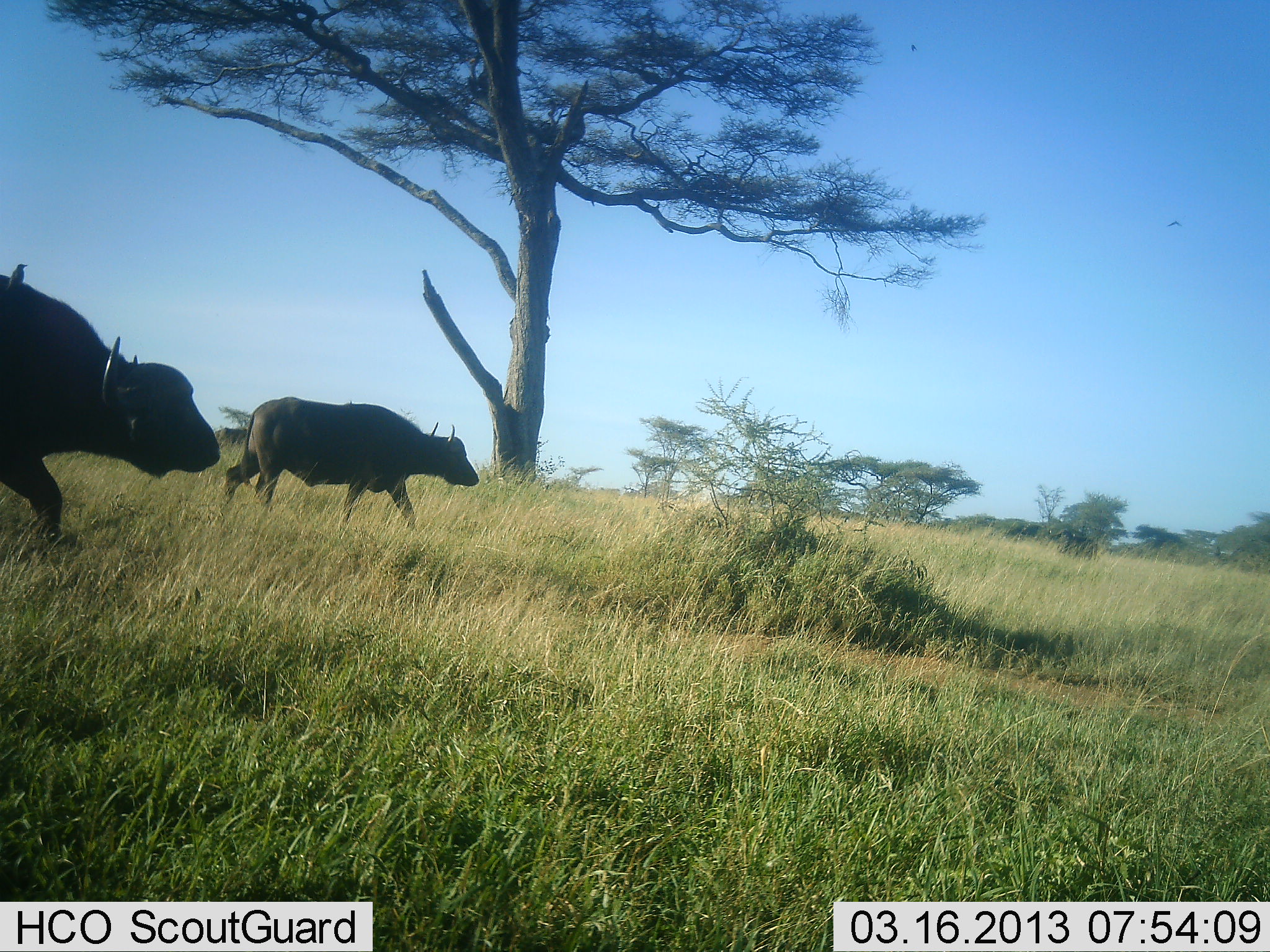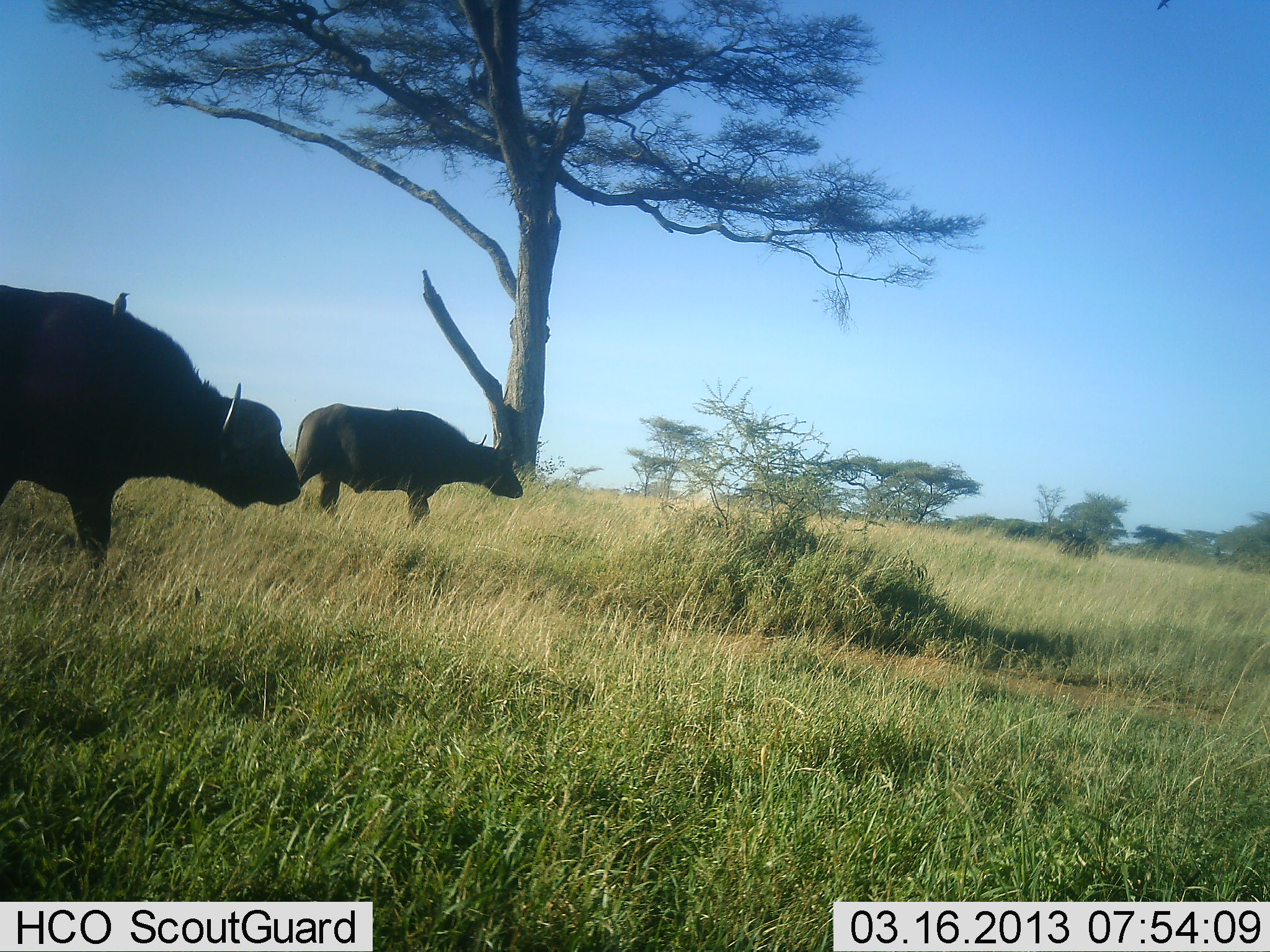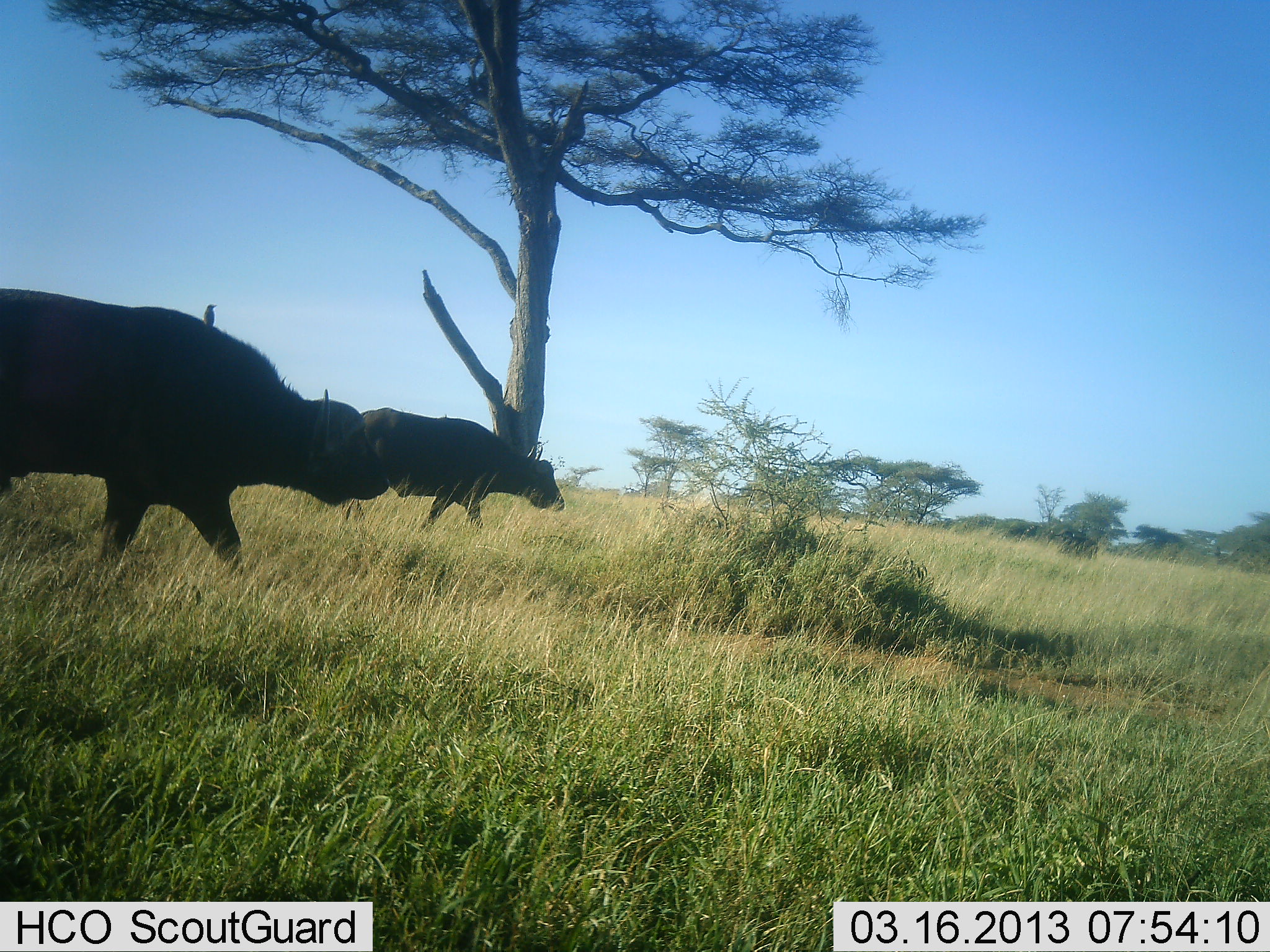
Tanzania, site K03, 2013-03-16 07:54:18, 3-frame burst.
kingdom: Animalia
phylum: Chordata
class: Mammalia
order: Artiodactyla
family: Bovidae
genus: Syncerus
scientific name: Syncerus caffer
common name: cape buffalo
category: buffalo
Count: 2.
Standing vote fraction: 17%.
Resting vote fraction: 0%.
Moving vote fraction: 88%.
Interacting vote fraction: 0%.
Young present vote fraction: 0%.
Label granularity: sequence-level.